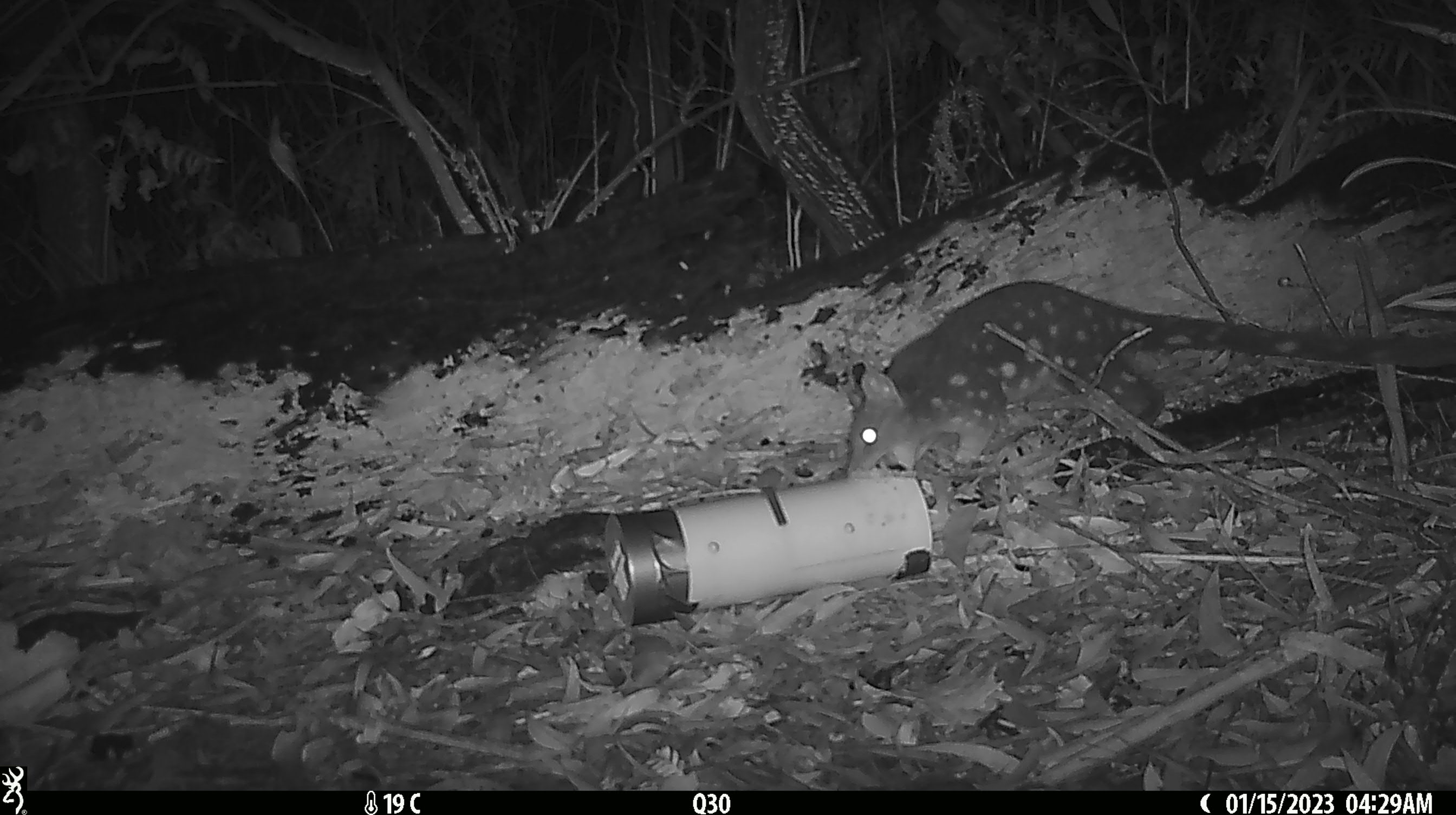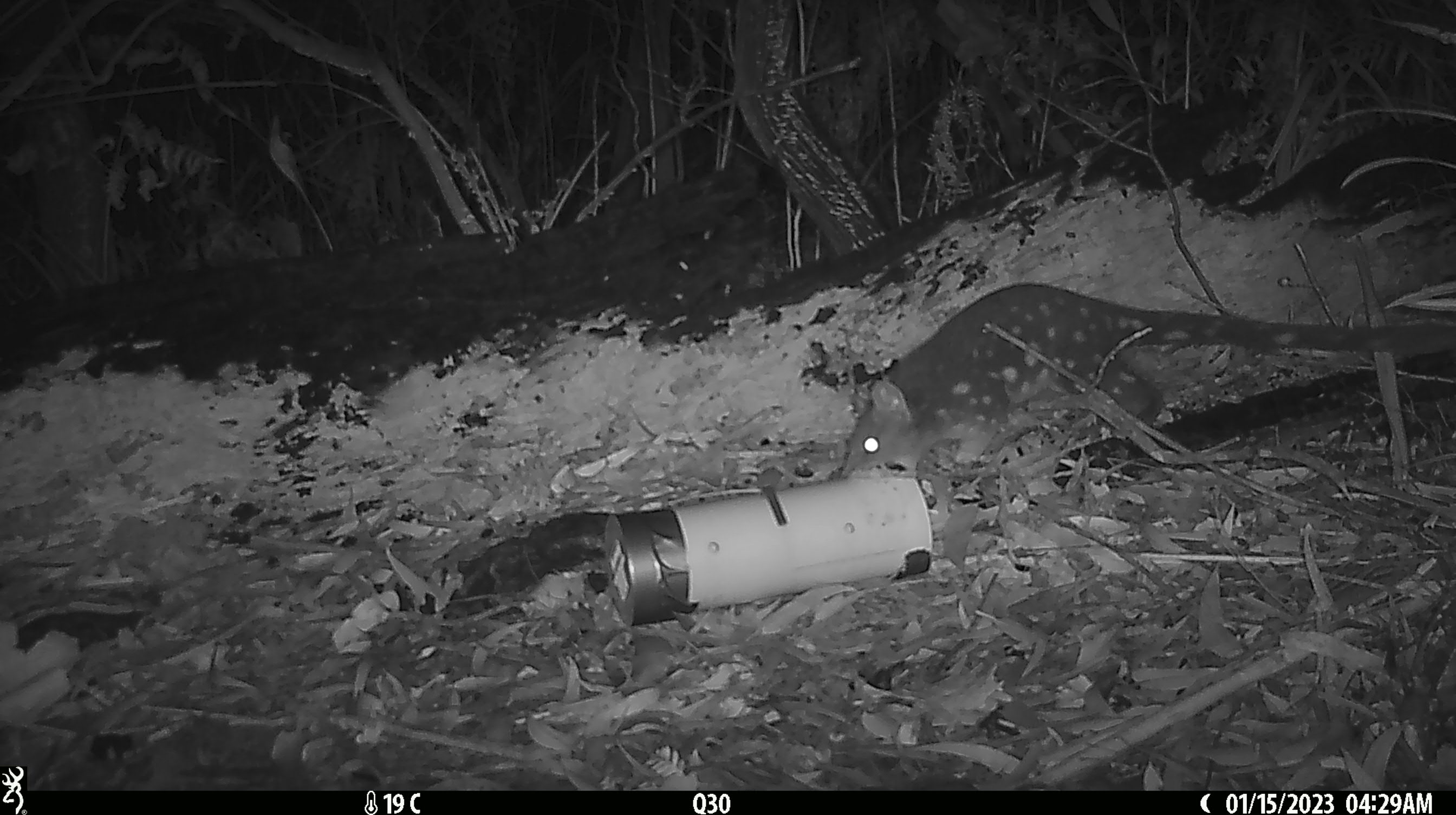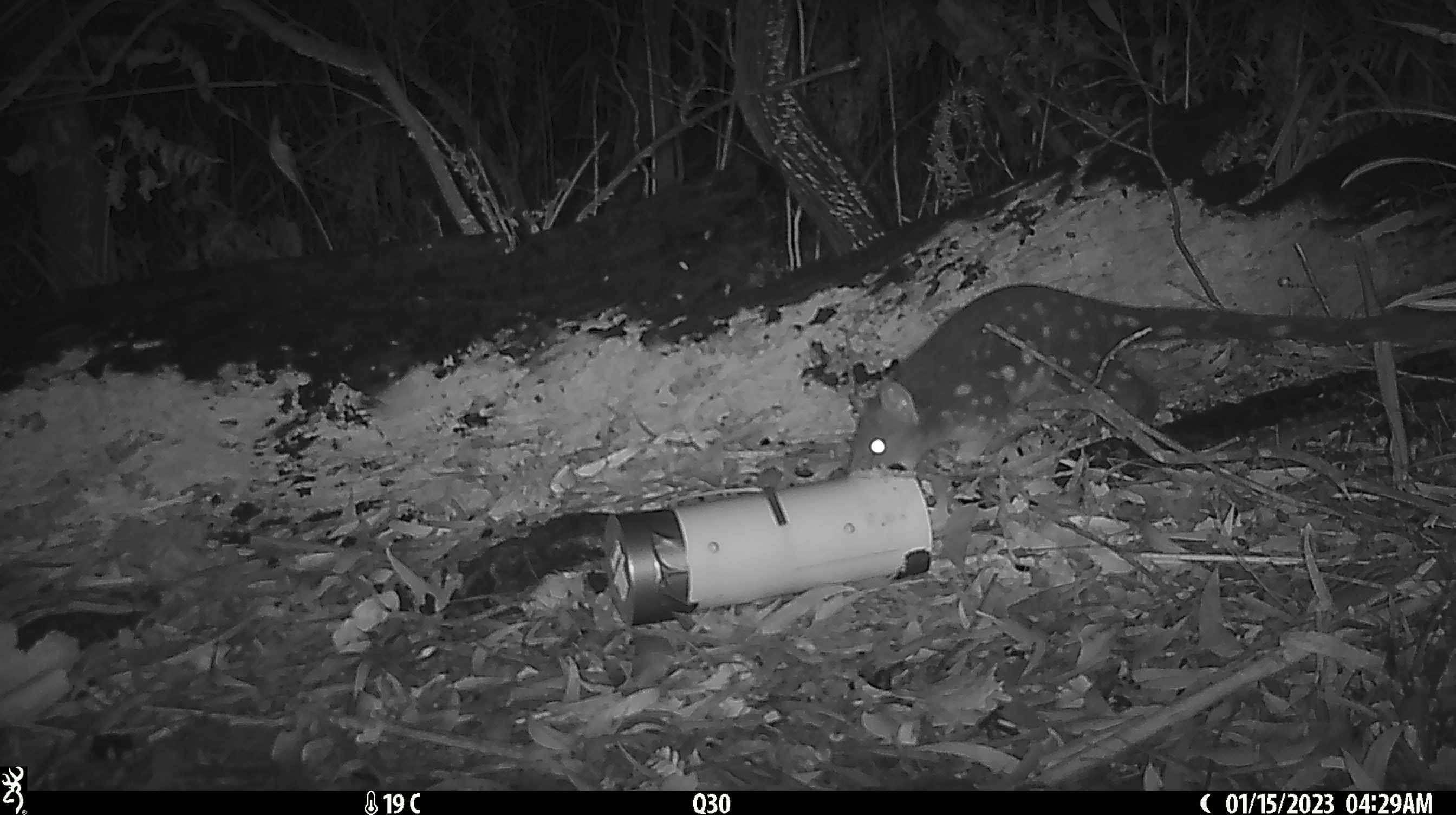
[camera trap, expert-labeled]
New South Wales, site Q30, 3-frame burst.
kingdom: Animalia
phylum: Chordata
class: Mammalia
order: Dasyuromorphia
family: Dasyuridae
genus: Dasyurus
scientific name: Dasyurus maculatus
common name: spotted-tailed quoll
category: quoll